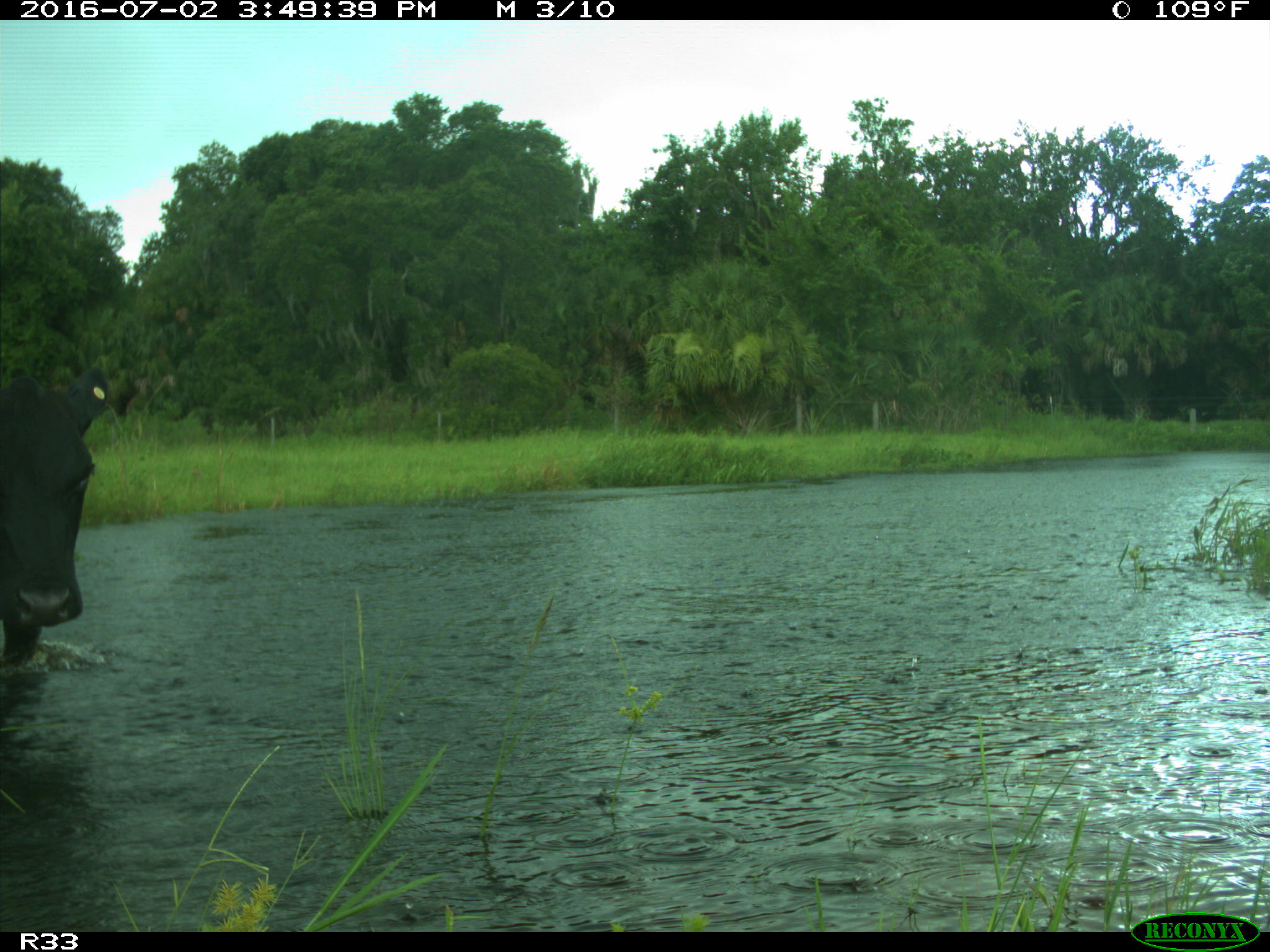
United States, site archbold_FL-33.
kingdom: Animalia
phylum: Chordata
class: Mammalia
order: Artiodactyla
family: Bovidae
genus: Bos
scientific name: Bos taurus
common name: domestic cow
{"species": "Bos taurus (domestic cow)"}